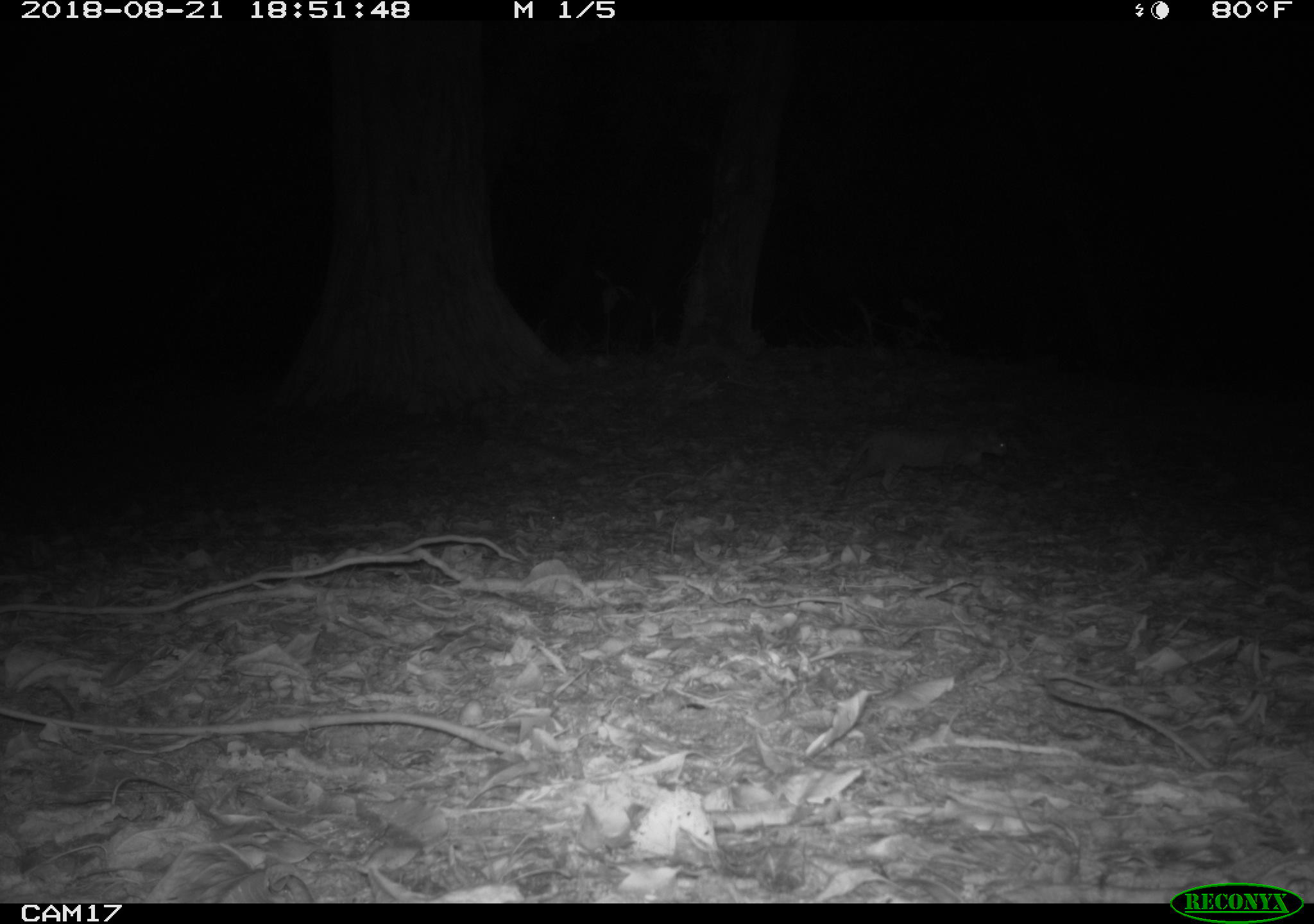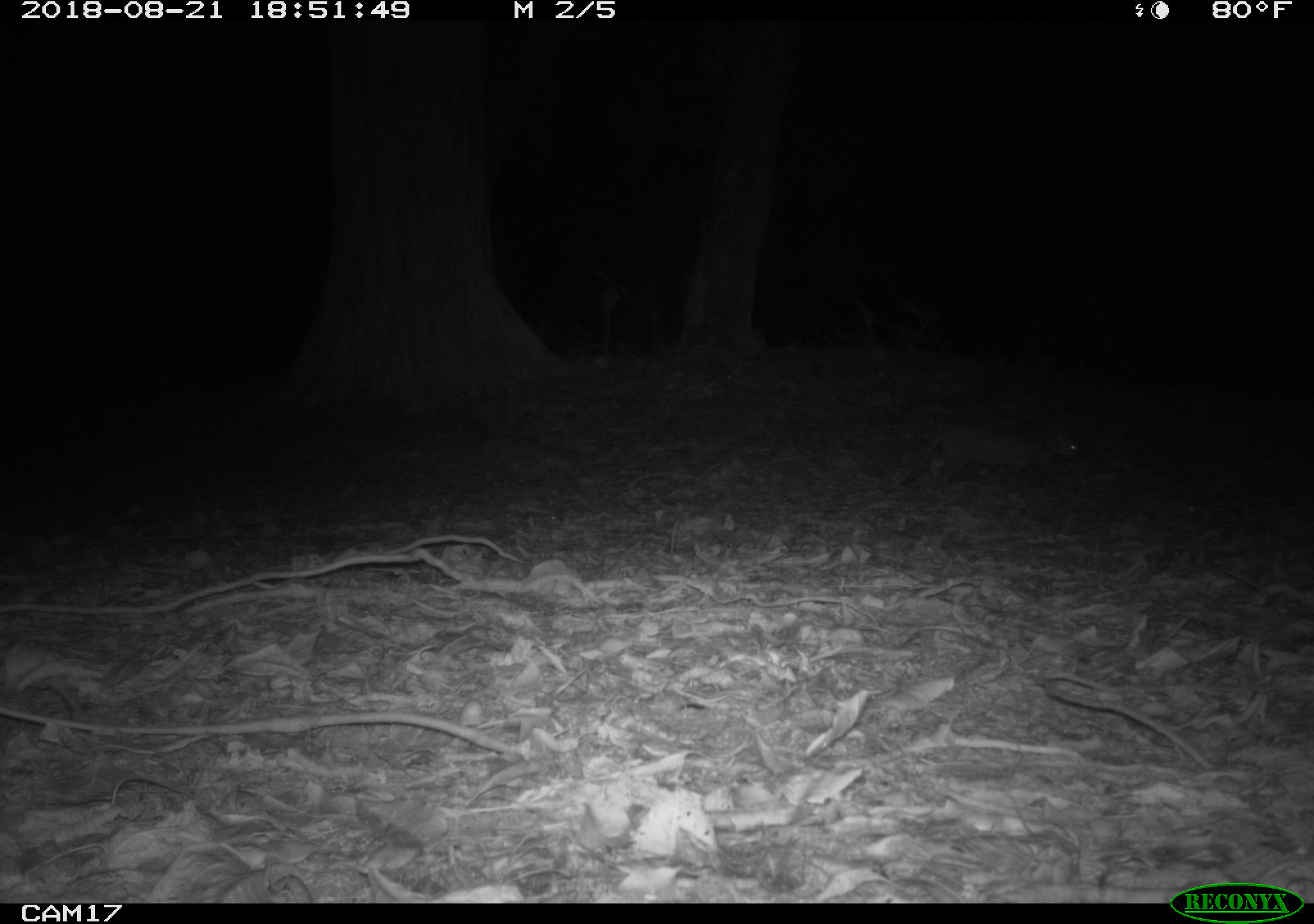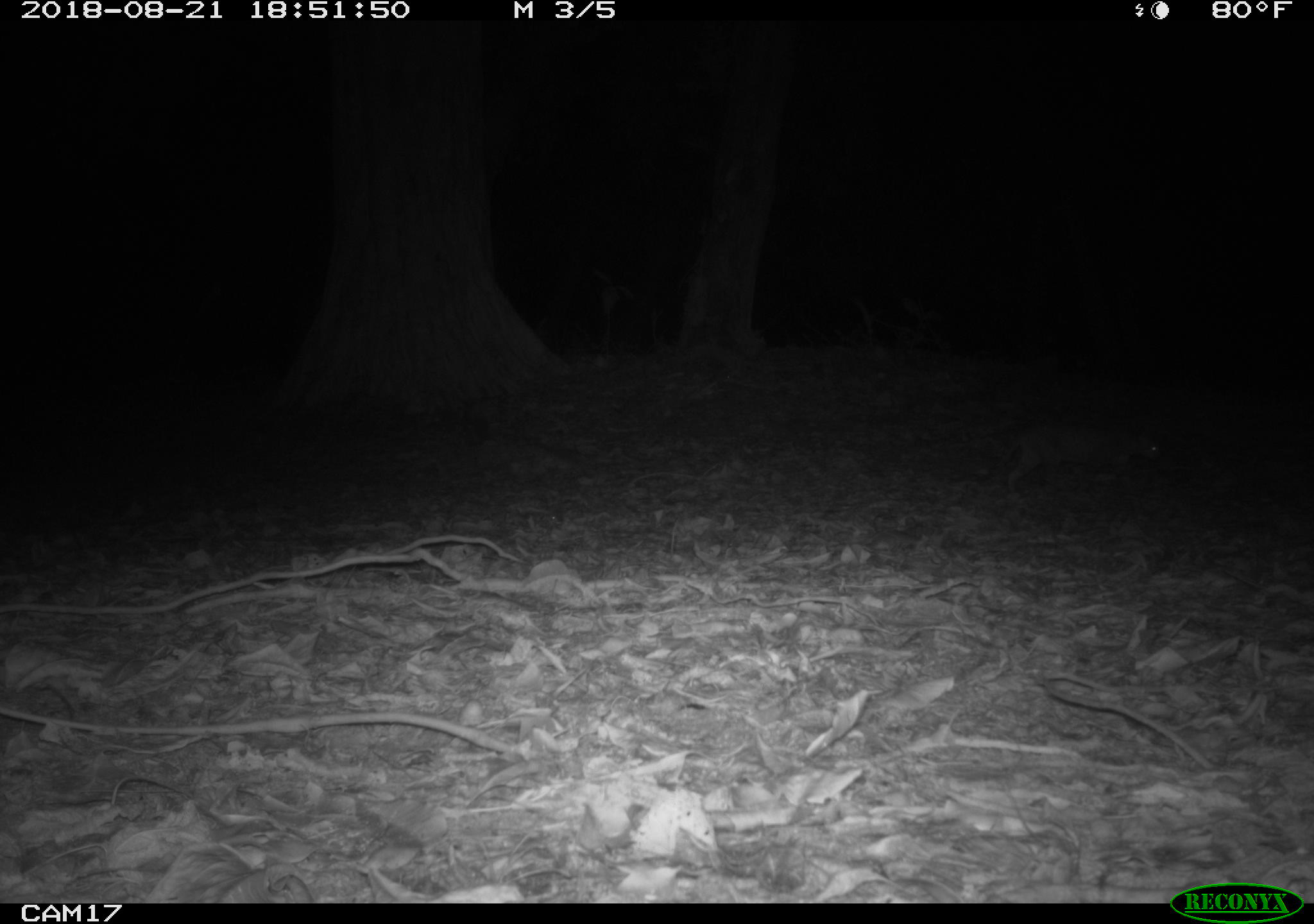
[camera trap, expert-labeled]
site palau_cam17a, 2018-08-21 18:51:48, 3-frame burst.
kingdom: Animalia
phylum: Chordata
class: Mammalia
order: Carnivora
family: Felidae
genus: Felis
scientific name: Felis catus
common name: cat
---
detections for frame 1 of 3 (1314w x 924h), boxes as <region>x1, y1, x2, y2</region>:
cat: <region>814, 393, 1025, 508</region>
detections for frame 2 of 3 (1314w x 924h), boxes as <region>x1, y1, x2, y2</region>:
cat: <region>888, 409, 1089, 501</region>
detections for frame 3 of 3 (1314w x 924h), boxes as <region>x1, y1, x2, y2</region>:
cat: <region>989, 419, 1162, 500</region>